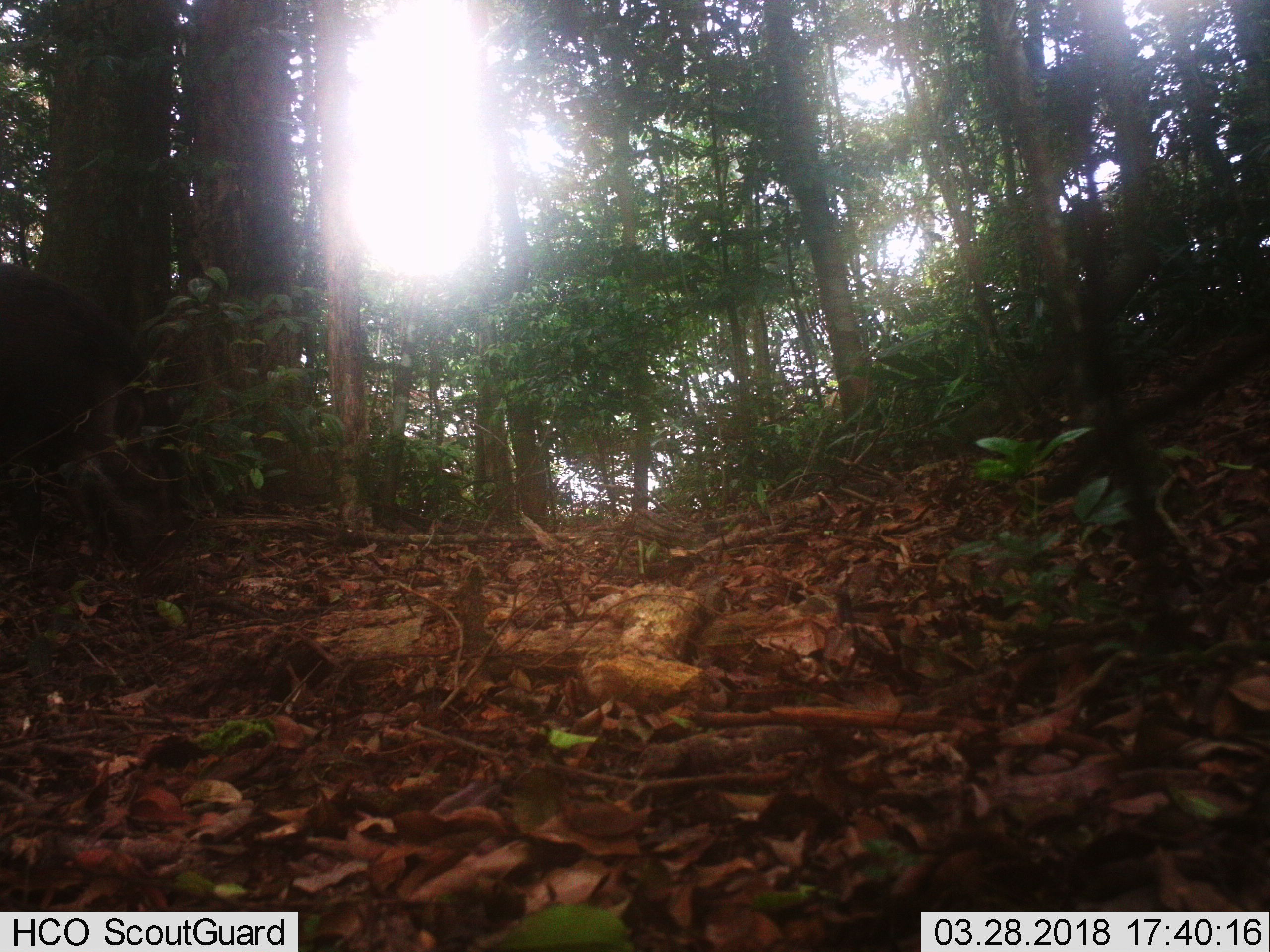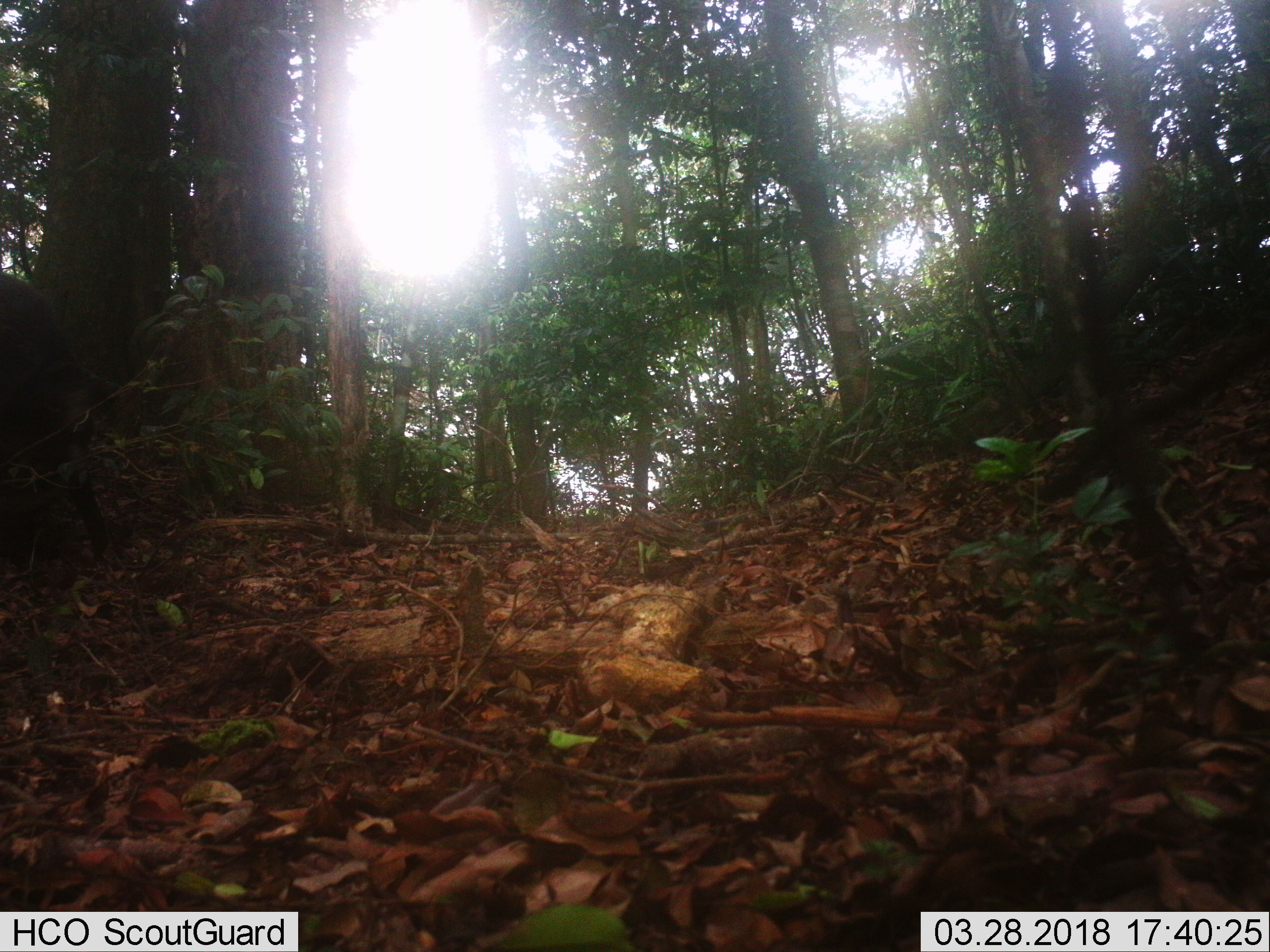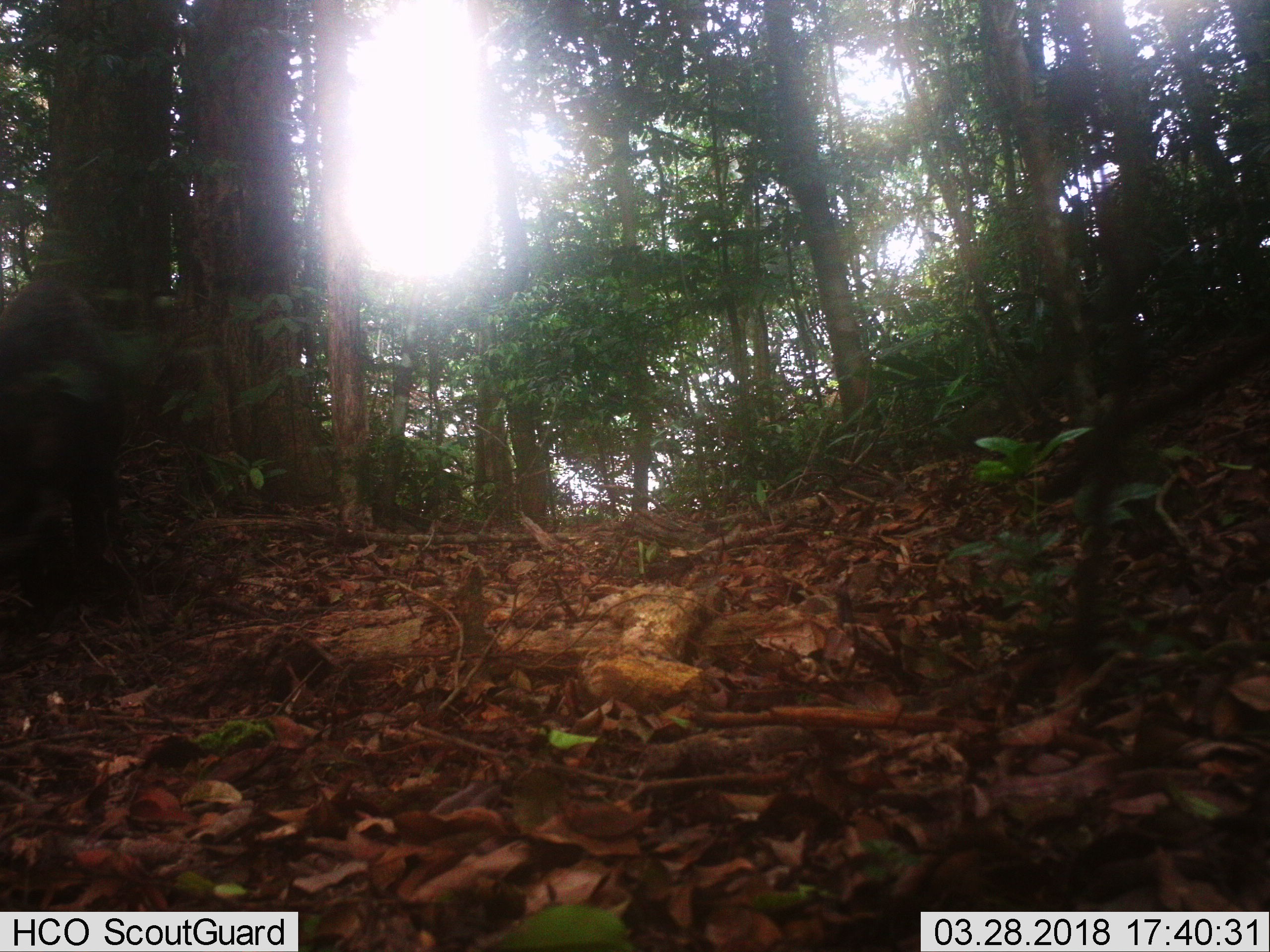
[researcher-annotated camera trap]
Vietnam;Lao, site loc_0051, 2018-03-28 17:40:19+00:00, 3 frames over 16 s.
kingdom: Animalia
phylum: Chordata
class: Mammalia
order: Artiodactyla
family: Suidae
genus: Sus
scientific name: Sus scrofa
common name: eurasian wild pig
Eurasian wild pig (Sus scrofa). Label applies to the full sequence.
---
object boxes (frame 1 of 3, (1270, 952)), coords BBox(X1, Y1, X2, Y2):
eurasian wild pig: BBox(0, 261, 150, 545)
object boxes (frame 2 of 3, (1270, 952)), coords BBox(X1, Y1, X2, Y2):
eurasian wild pig: BBox(0, 271, 110, 559)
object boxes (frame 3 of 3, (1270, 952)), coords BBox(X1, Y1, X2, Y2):
eurasian wild pig: BBox(0, 274, 127, 620)